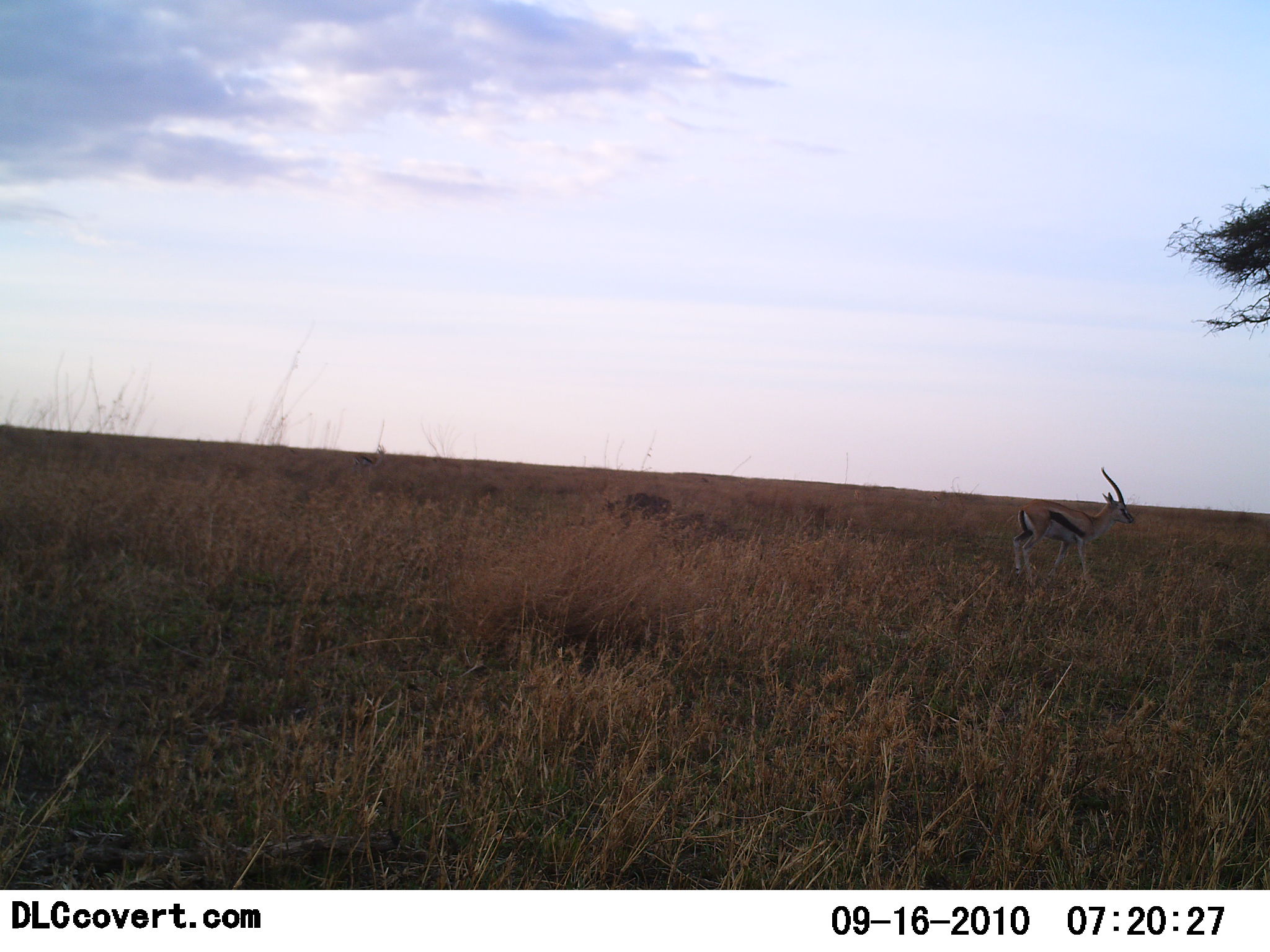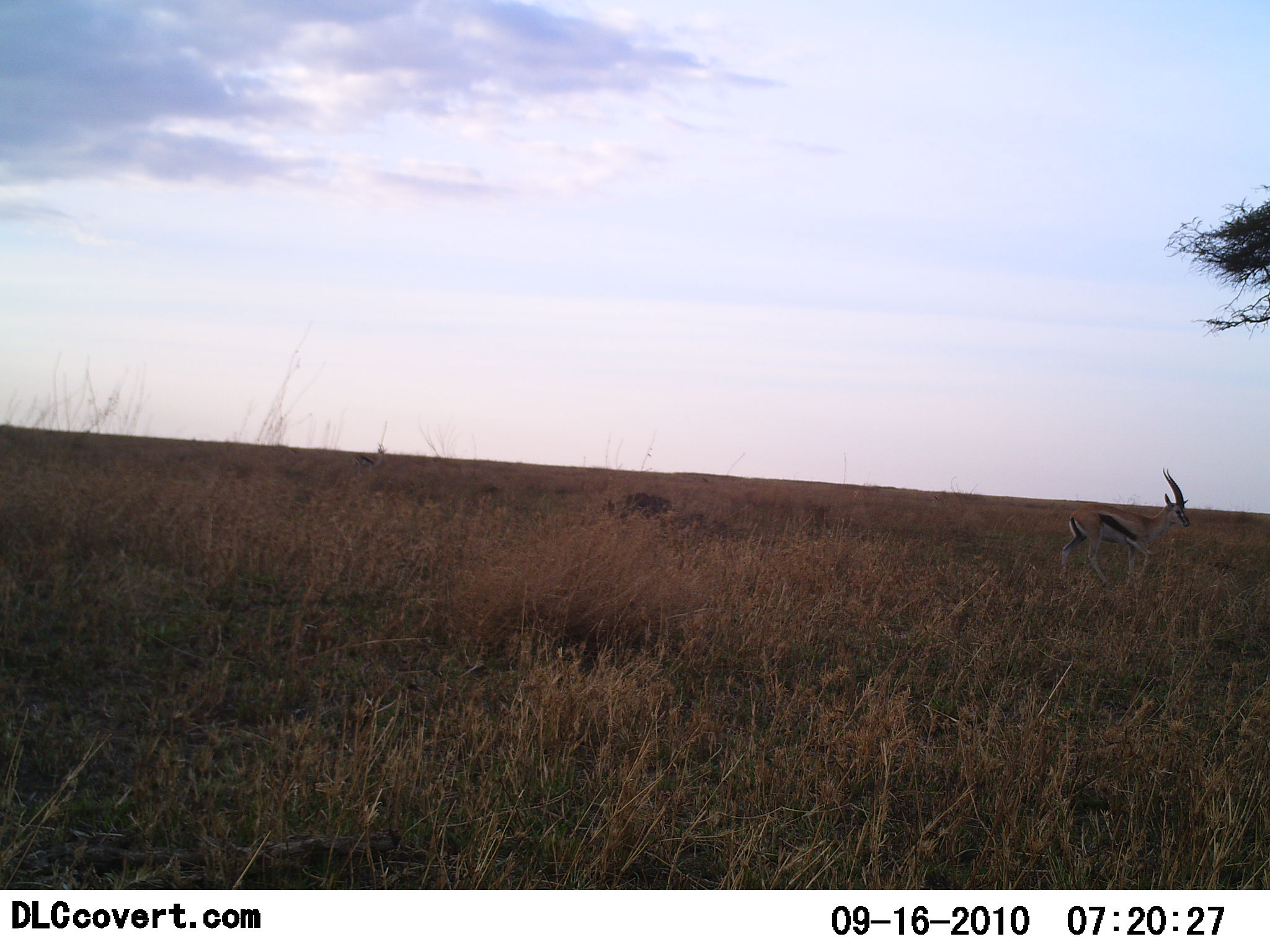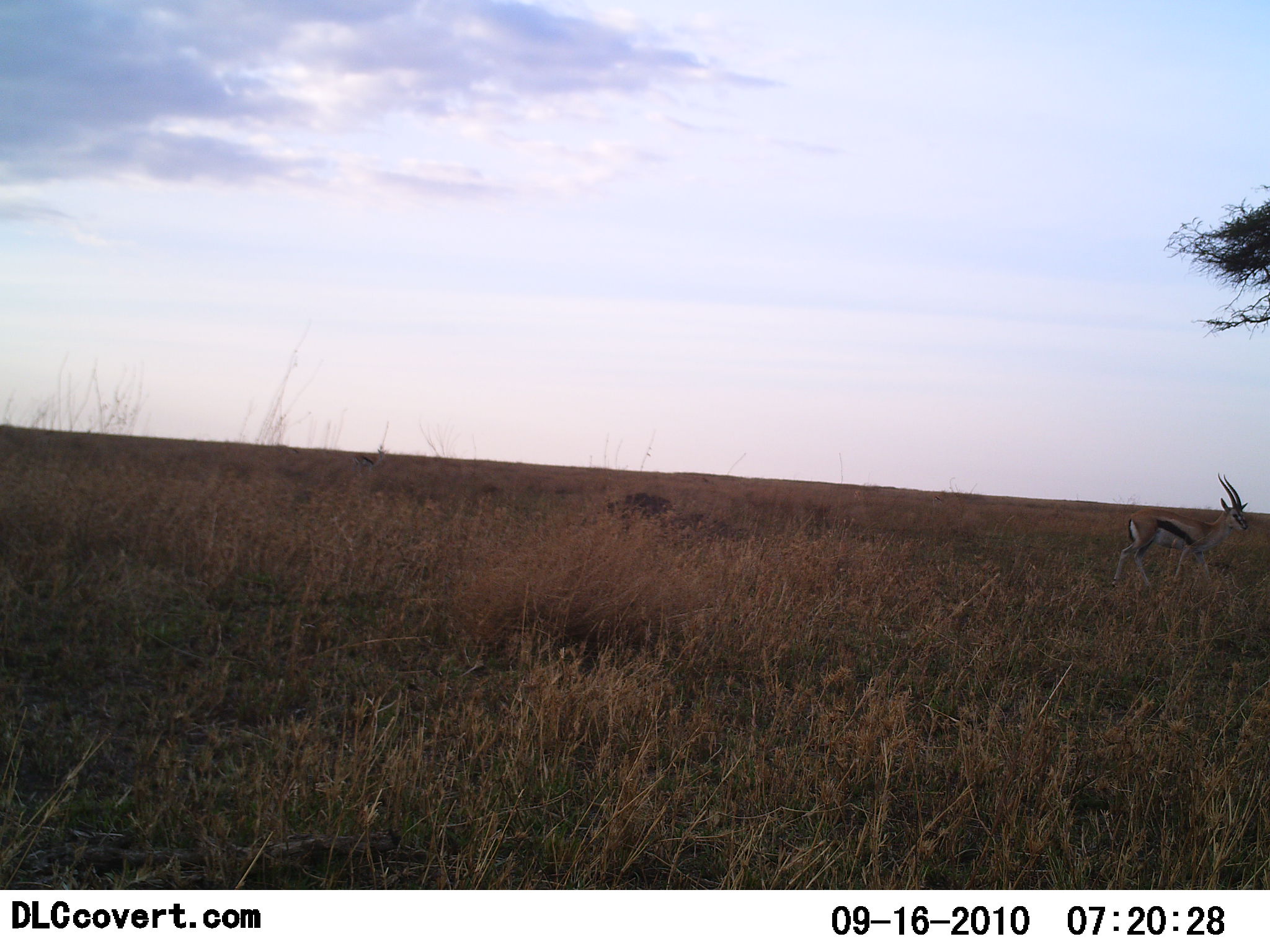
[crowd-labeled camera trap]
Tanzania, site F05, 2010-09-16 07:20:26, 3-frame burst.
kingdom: Animalia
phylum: Chordata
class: Mammalia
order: Artiodactyla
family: Bovidae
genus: Eudorcas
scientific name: Eudorcas thomsonii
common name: thomson's gazelle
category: gazellethomsons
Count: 1.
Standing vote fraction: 0%.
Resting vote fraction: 0%.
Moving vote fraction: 100%.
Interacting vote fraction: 0%.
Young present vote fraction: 0%.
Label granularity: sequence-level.